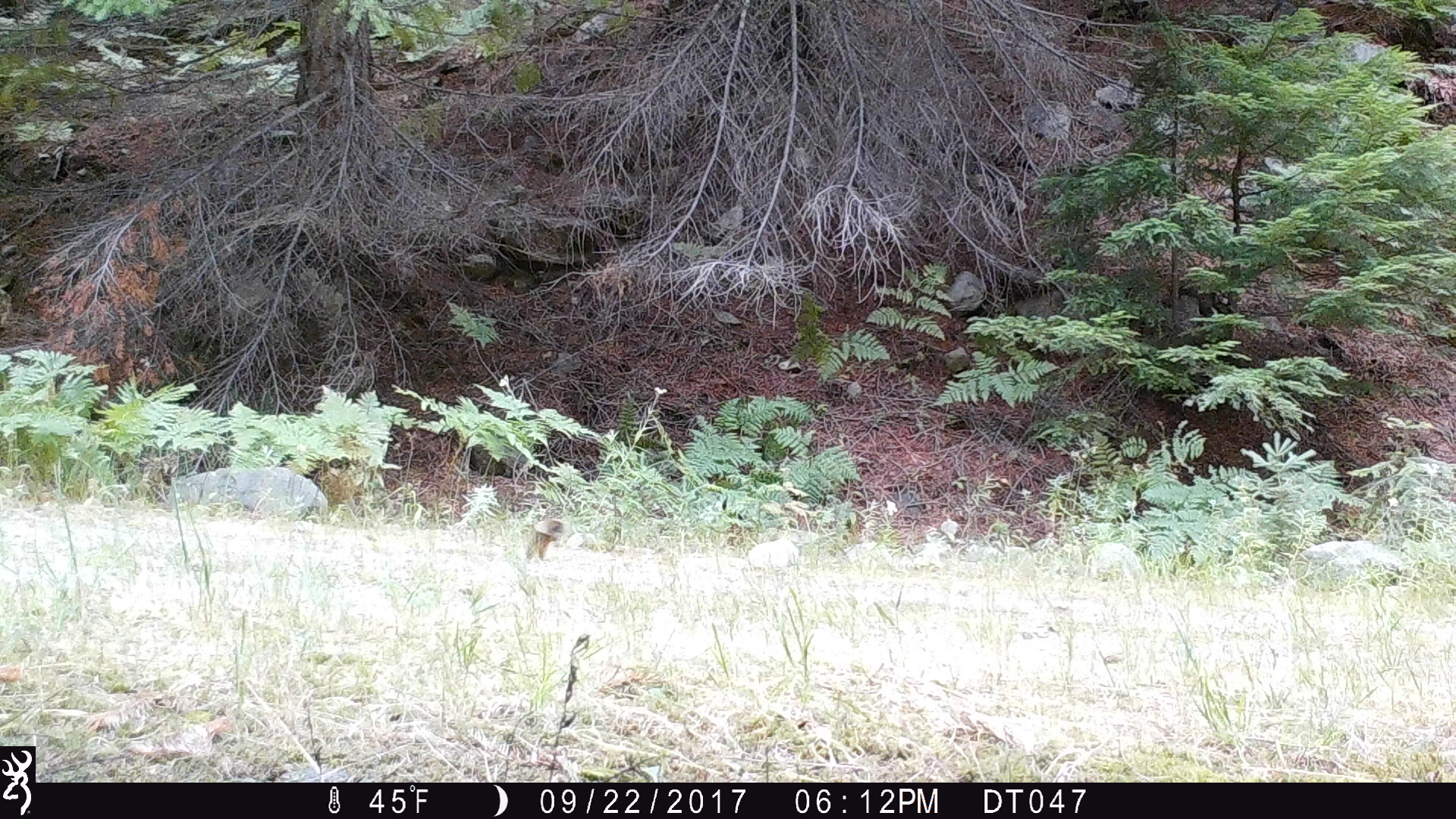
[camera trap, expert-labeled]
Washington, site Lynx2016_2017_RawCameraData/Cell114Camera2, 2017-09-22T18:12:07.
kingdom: Animalia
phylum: Chordata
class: Mammalia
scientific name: Mammalia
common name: small mammal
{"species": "small mammal (Mammalia)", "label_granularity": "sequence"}